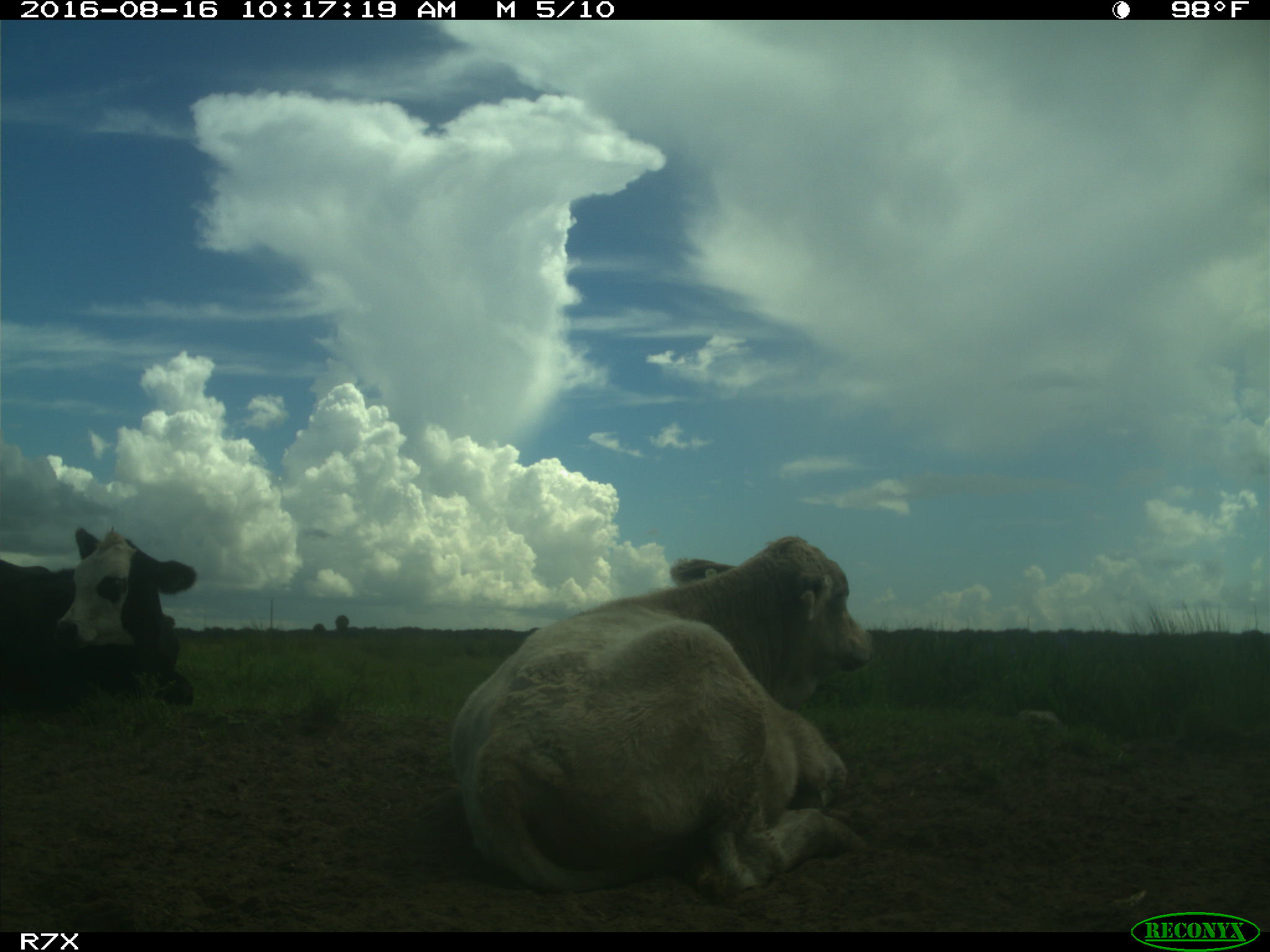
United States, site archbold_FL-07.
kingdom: Animalia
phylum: Chordata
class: Mammalia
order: Artiodactyla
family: Bovidae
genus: Bos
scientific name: Bos taurus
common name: domestic cow